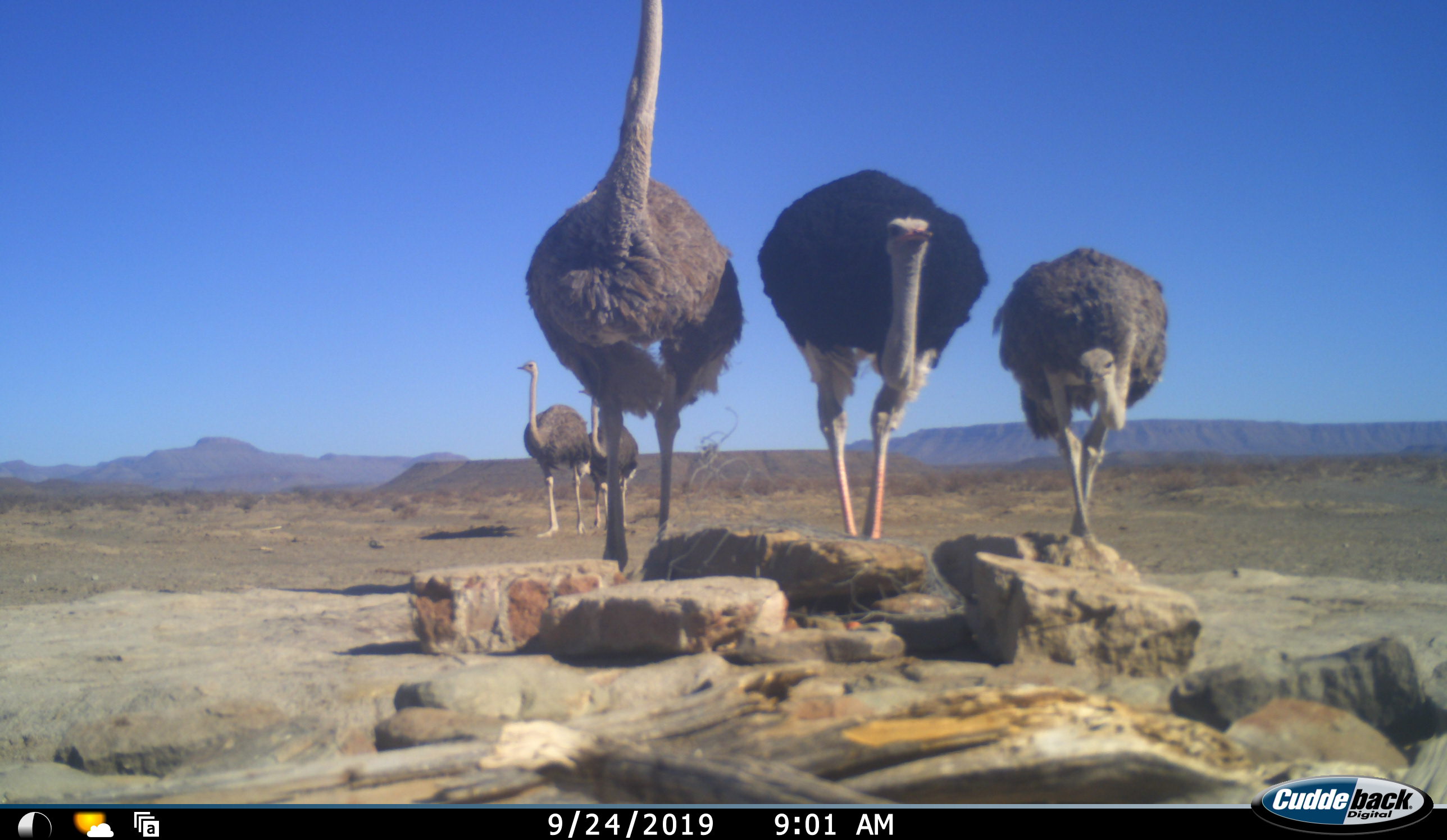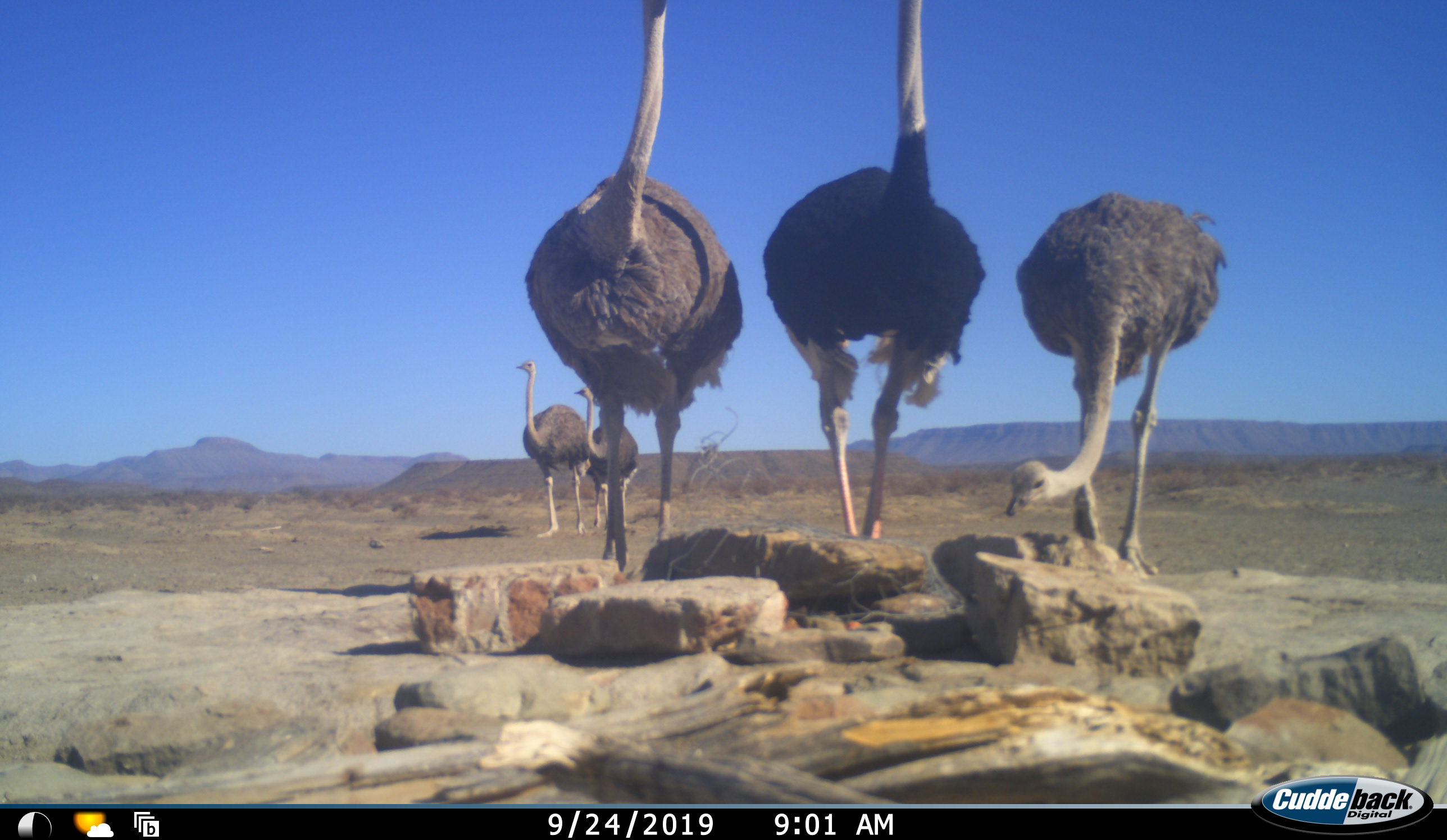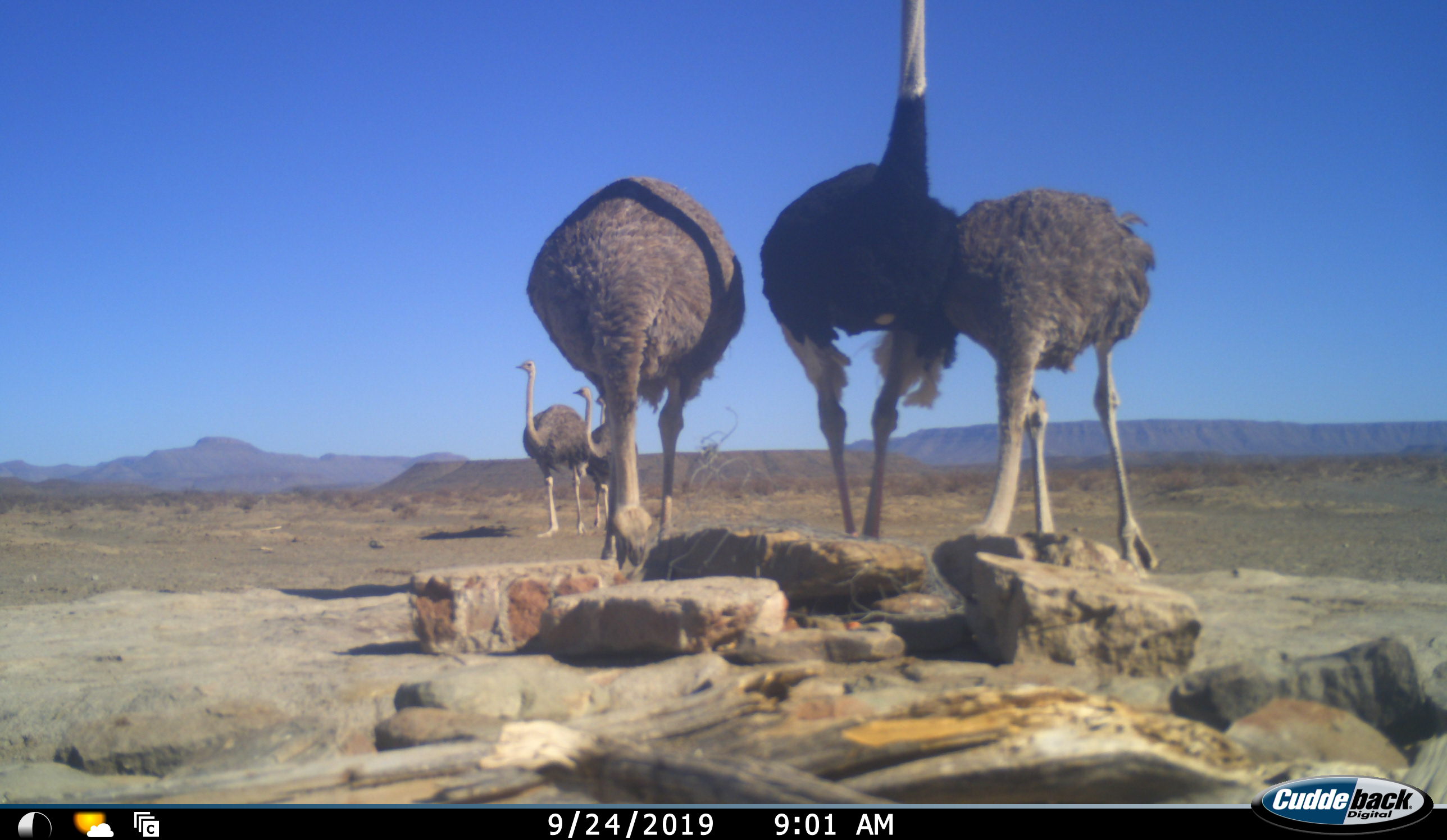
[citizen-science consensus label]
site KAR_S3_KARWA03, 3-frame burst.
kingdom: Animalia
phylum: Chordata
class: Aves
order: Struthioniformes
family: Struthionidae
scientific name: Struthionidae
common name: ostrich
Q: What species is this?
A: Ostrich (Struthionidae).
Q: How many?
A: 5.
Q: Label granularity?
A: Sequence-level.